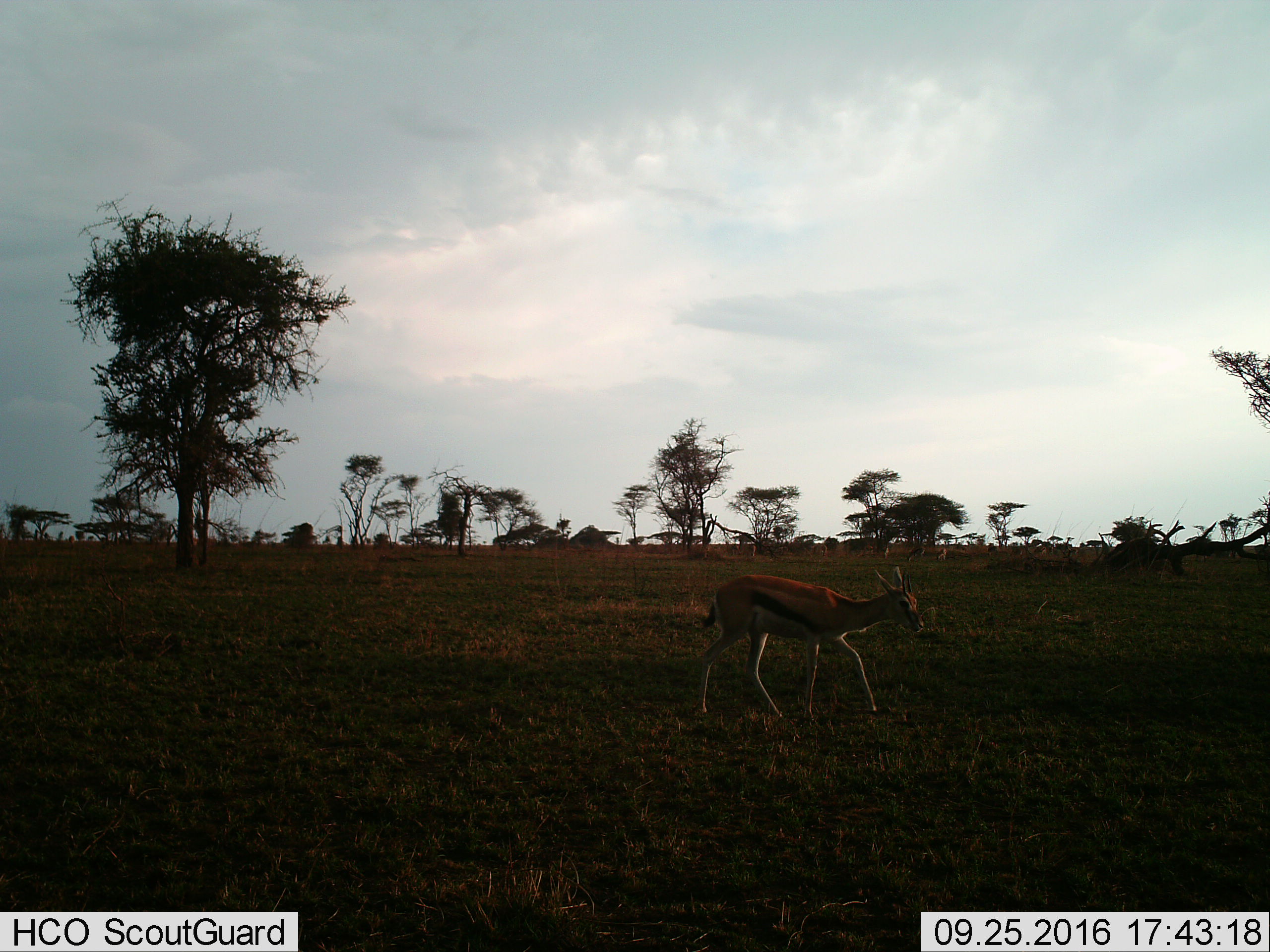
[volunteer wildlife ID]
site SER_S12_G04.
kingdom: Animalia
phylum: Chordata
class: Mammalia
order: Artiodactyla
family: Bovidae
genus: Eudorcas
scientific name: Eudorcas thomsonii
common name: thomson's gazelle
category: gazellethomsons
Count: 6.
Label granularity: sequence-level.